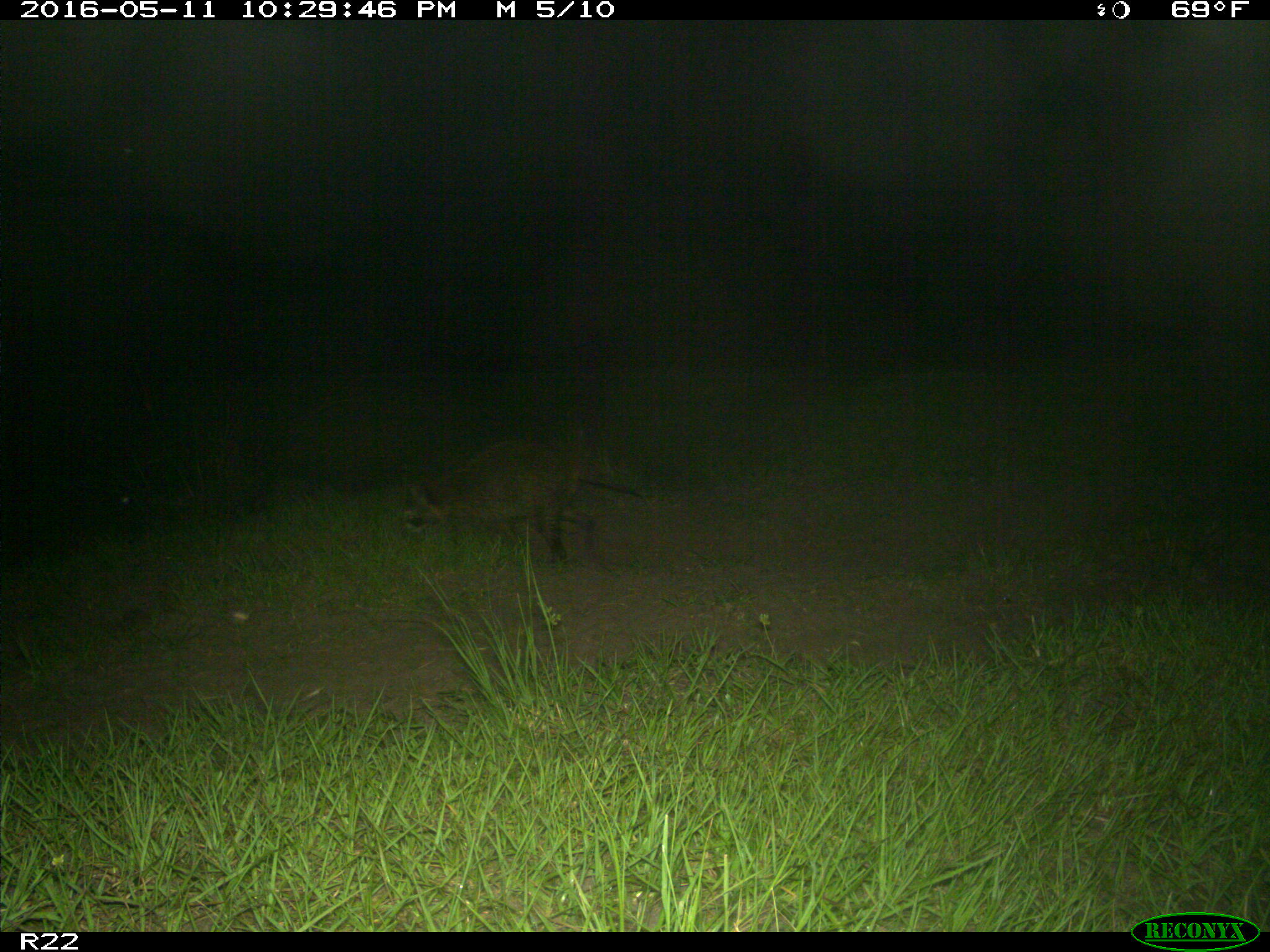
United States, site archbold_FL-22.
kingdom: Animalia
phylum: Chordata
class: Mammalia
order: Carnivora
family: Procyonidae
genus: Procyon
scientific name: Procyon lotor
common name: common raccoon